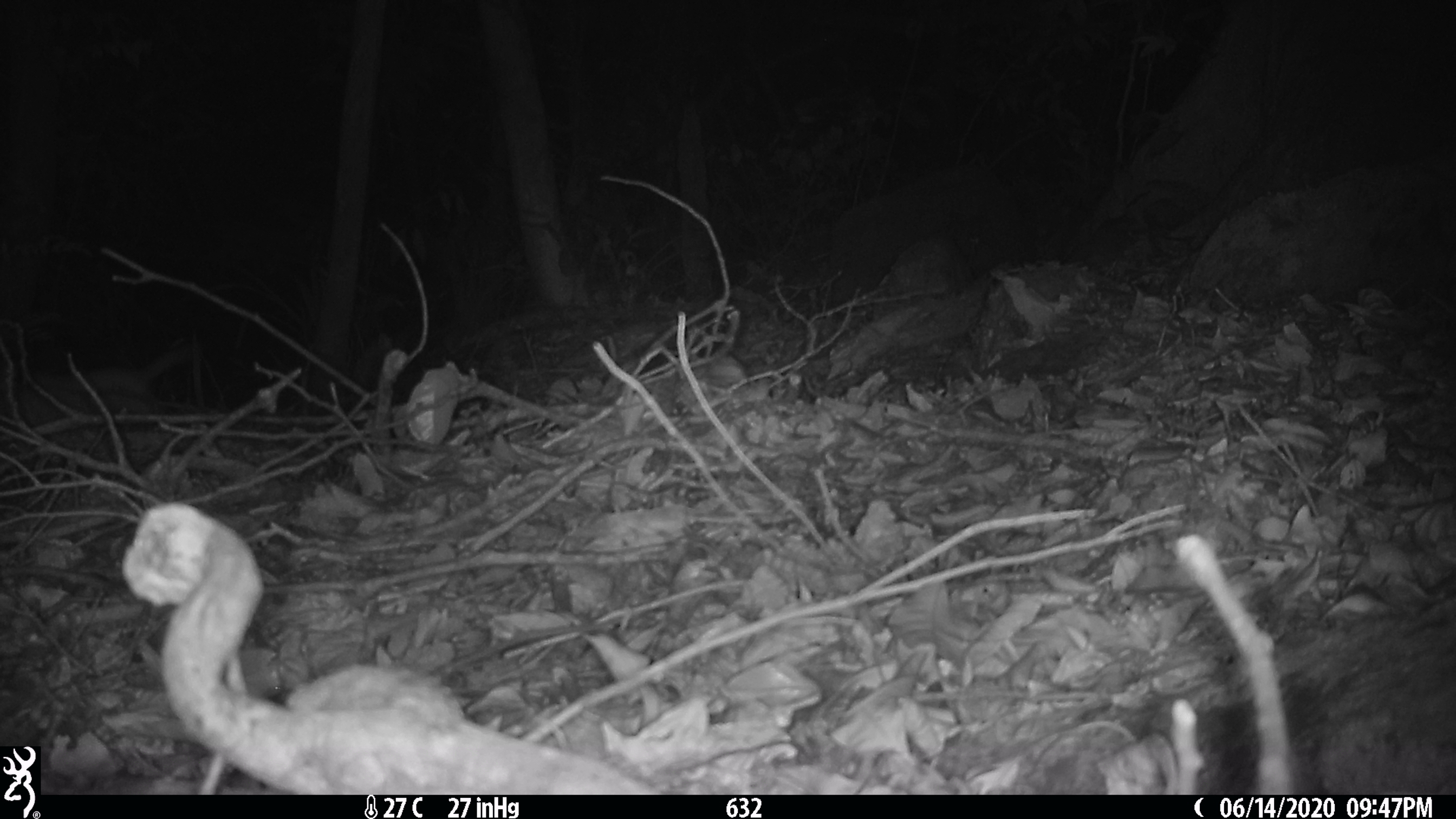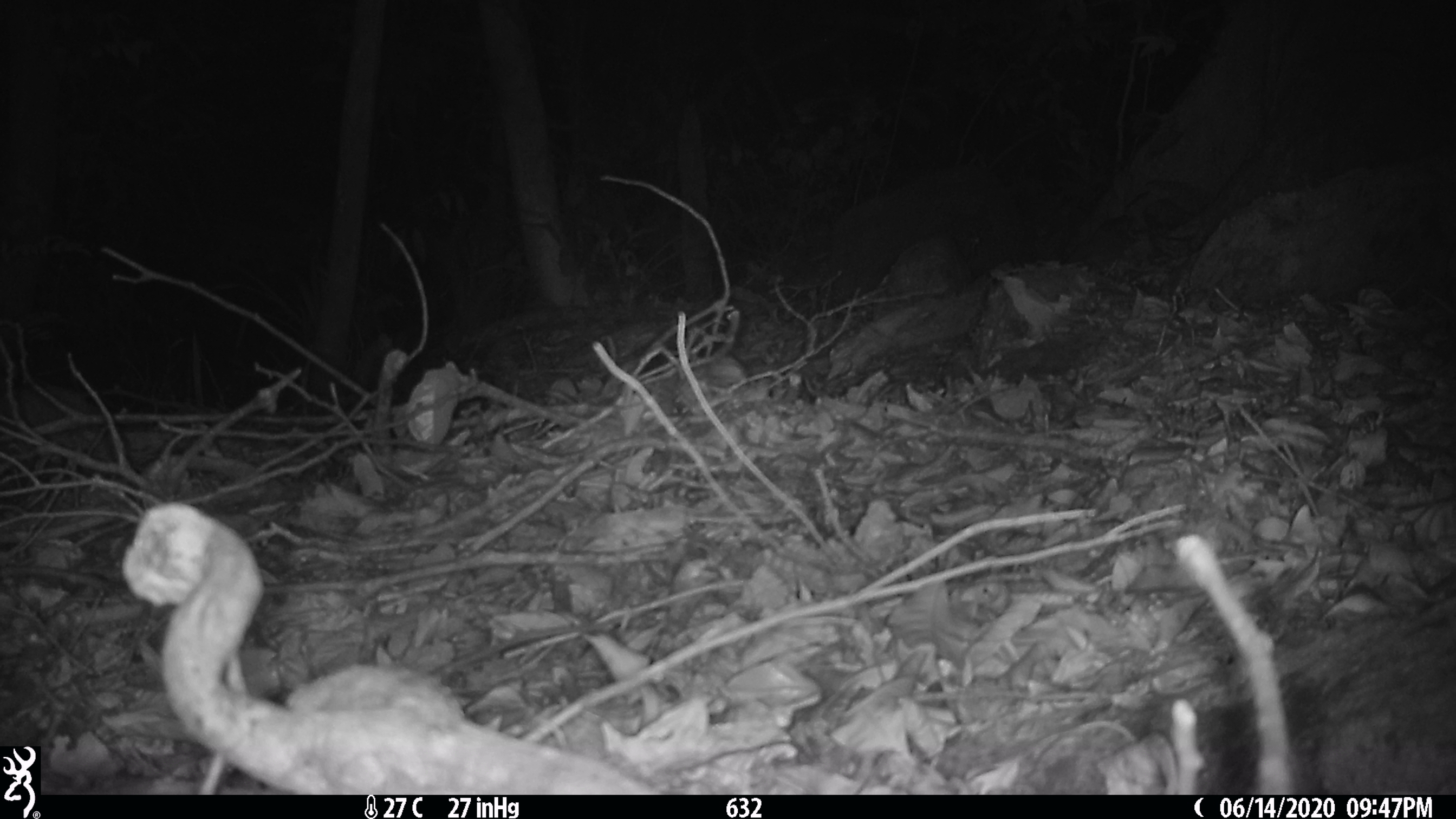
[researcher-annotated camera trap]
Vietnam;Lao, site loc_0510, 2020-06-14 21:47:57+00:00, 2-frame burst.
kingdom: Animalia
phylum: Chordata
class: Mammalia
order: Carnivora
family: Mustelidae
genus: Melogale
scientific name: Melogale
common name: ferret badger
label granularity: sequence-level